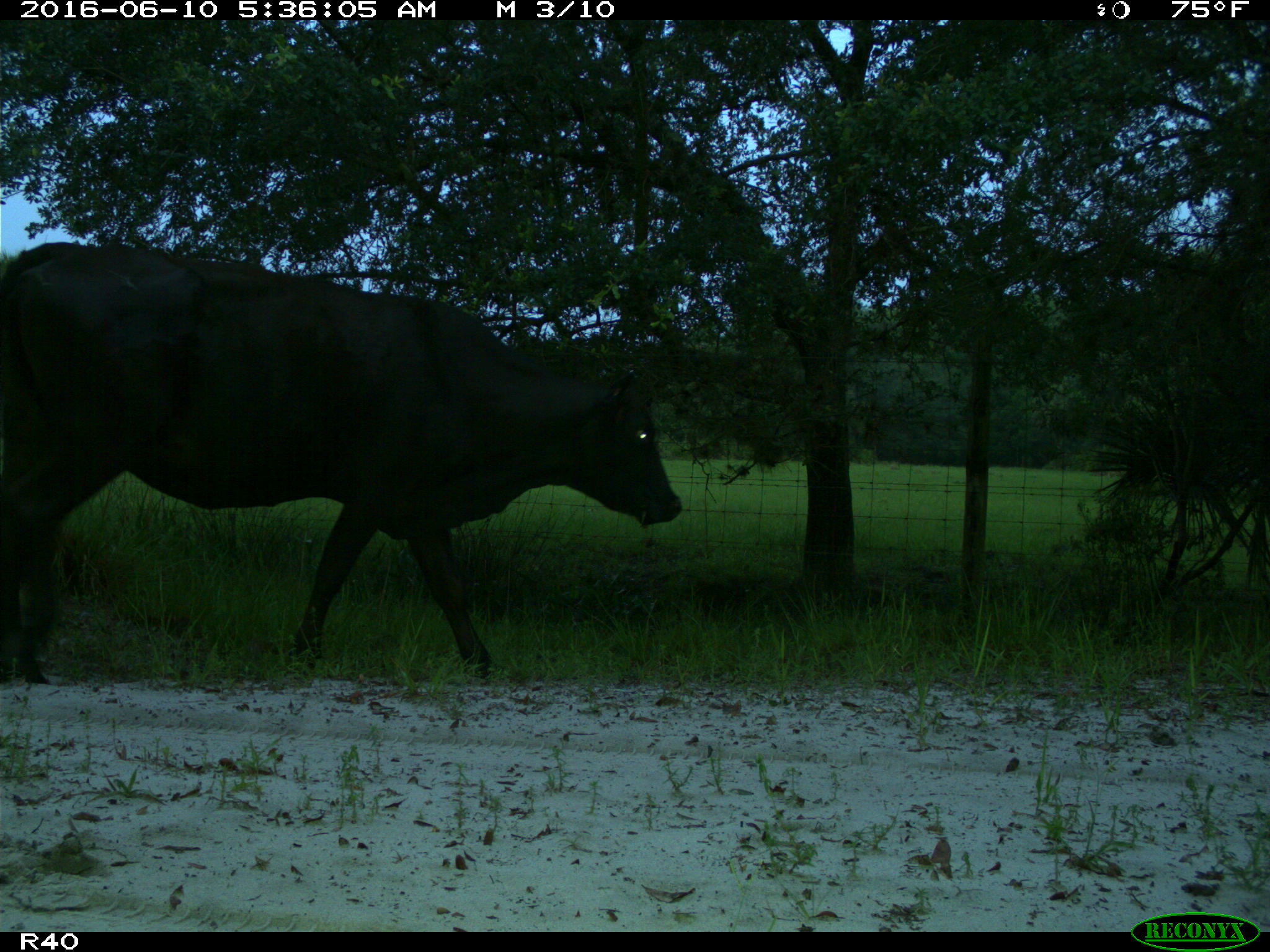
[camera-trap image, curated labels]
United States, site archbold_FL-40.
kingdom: Animalia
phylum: Chordata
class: Mammalia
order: Artiodactyla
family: Bovidae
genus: Bos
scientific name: Bos taurus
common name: domestic cow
Bos taurus (domestic cow).